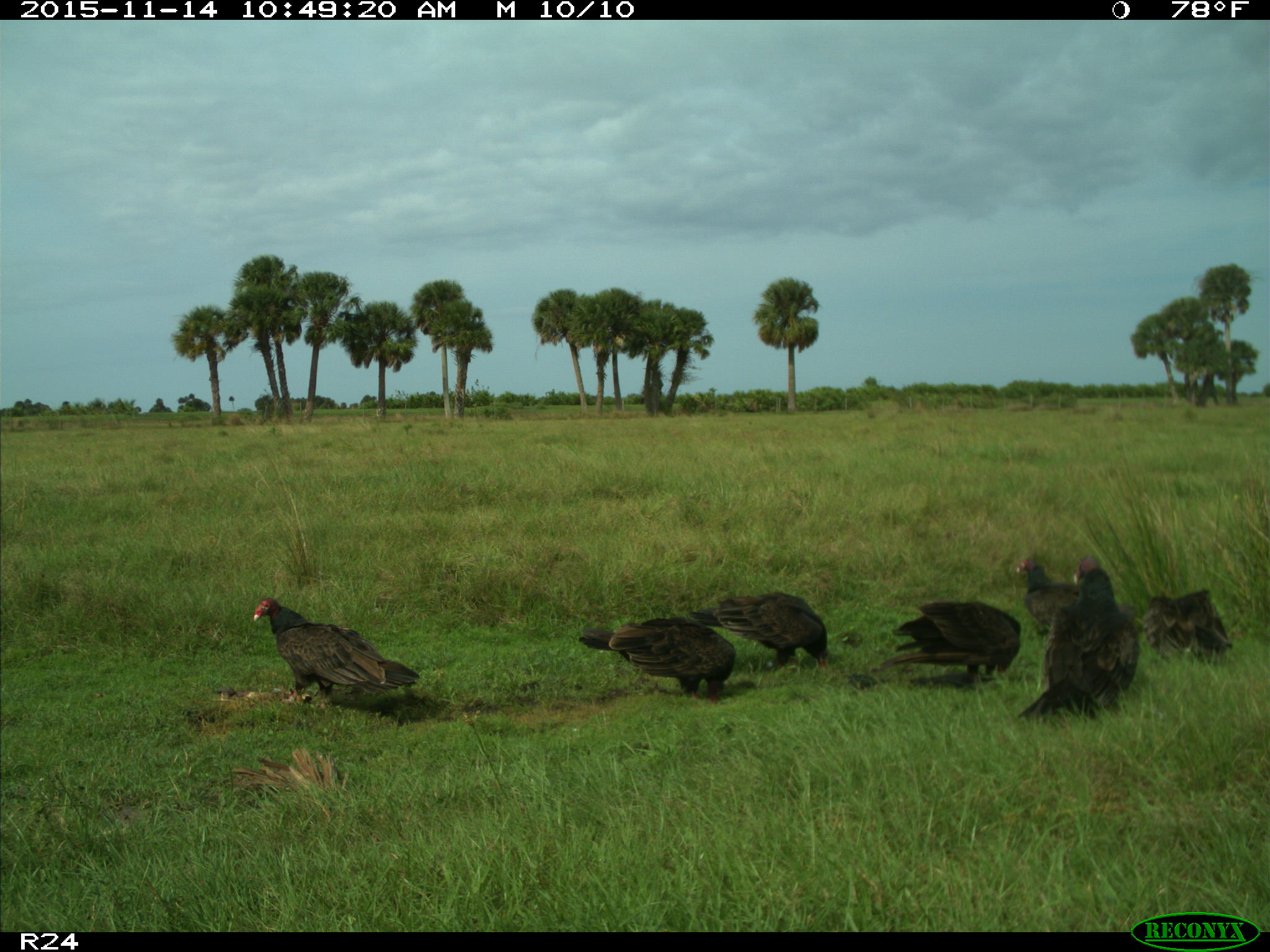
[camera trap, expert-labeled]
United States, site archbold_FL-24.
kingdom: Animalia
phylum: Chordata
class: Aves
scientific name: Aves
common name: birds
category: unidentified bird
Unidentified bird (birds) (Aves).